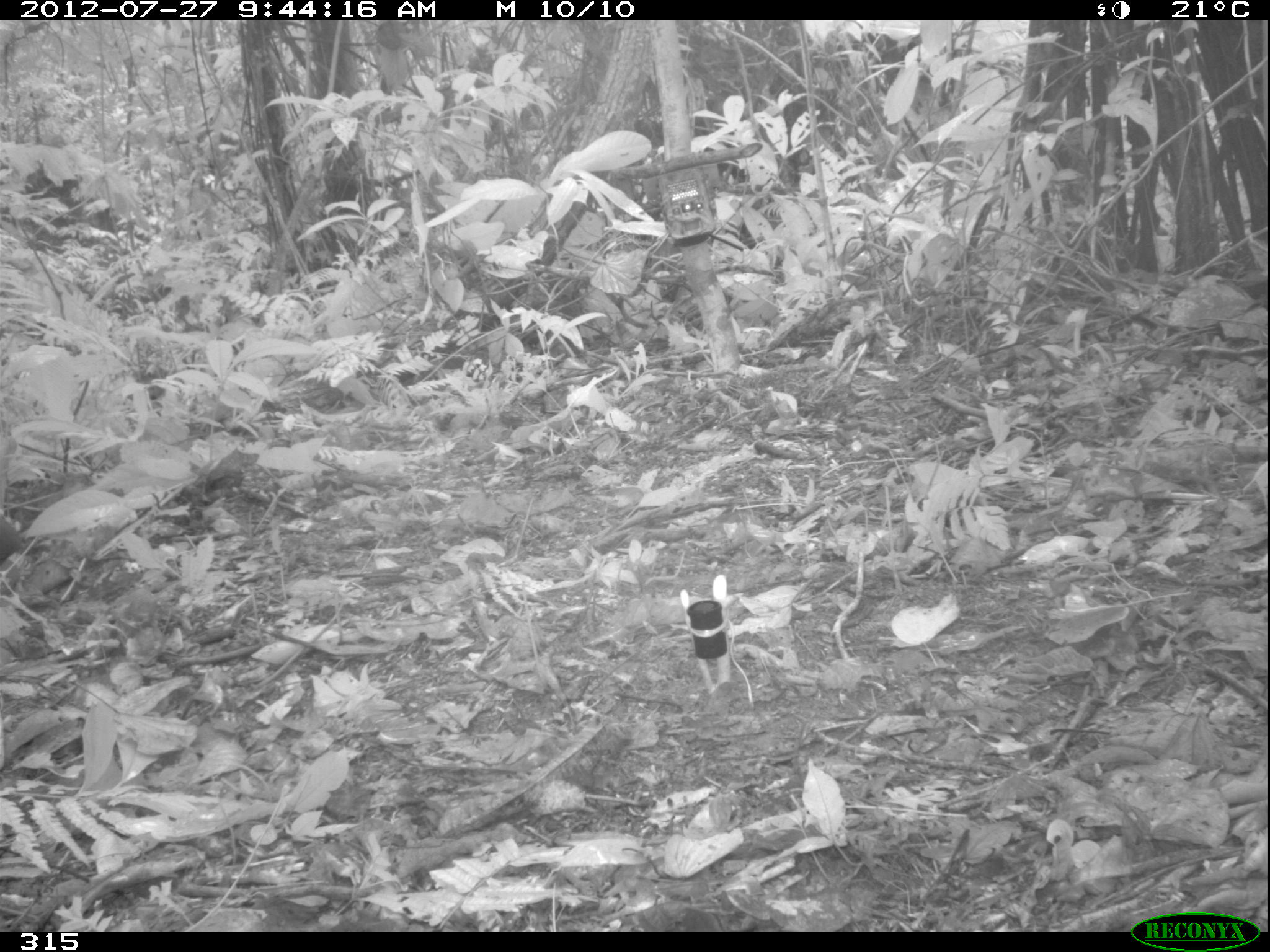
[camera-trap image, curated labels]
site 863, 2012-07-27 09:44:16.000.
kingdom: Animalia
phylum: Chordata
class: Aves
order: Galliformes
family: Phasianidae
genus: Alectoris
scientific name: Alectoris rufa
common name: red-legged partridge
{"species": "Alectoris rufa (red-legged partridge)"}